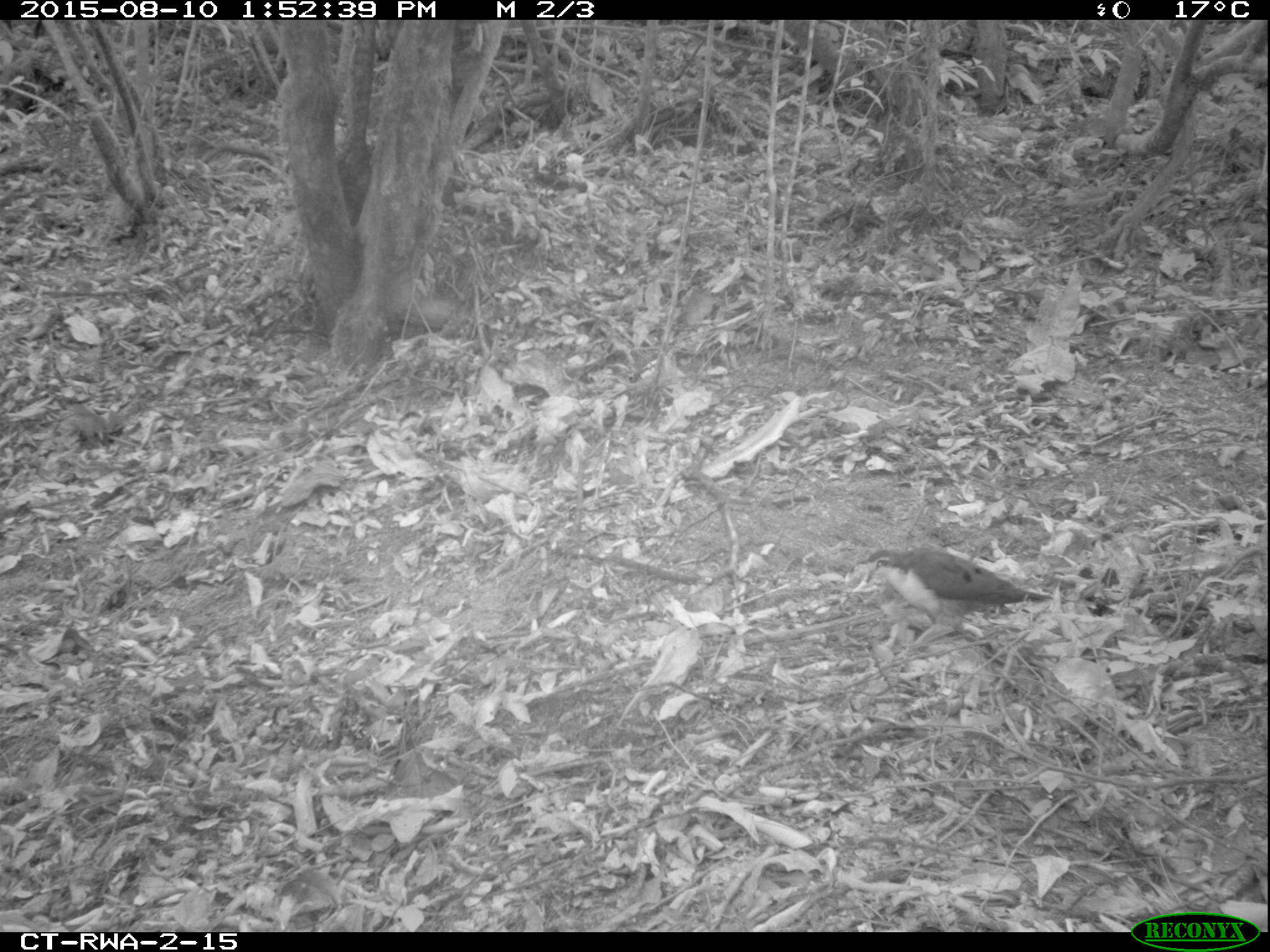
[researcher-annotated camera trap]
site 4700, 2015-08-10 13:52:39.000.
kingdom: Animalia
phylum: Chordata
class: Aves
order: Columbiformes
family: Columbidae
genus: Turtur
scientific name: Turtur tympanistria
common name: tambourine dove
Turtur tympanistria (tambourine dove), count 1.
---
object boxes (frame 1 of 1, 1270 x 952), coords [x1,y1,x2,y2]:
turtur tympanistria: [864,545,1055,625]